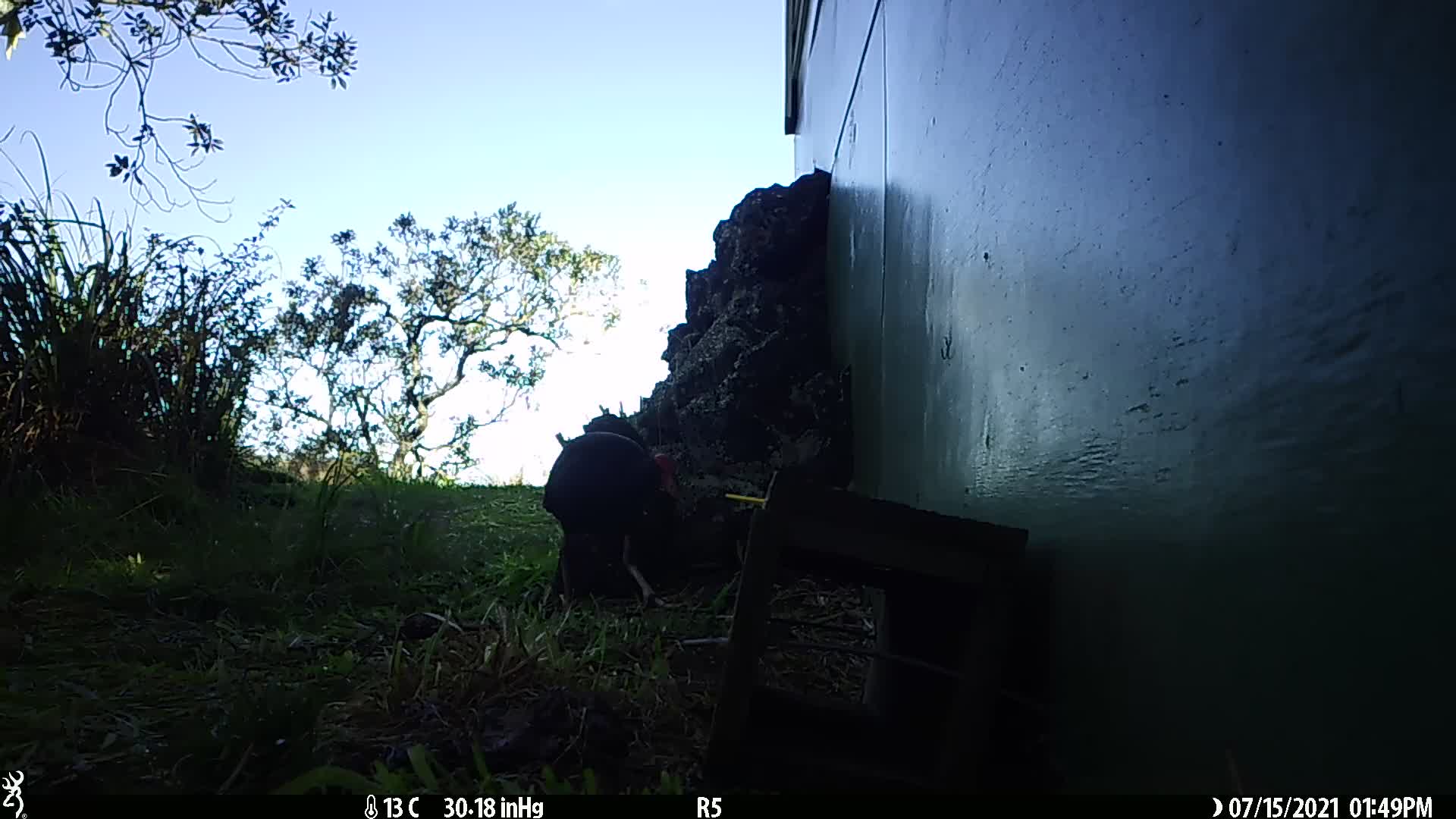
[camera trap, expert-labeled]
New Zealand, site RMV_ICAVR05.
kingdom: Animalia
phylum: Chordata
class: Aves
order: Gruiformes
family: Rallidae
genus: Porphyrio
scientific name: Porphyrio melanotus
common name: australasian swamphen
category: pukeko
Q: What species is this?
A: Pukeko (australasian swamphen) (Porphyrio melanotus).